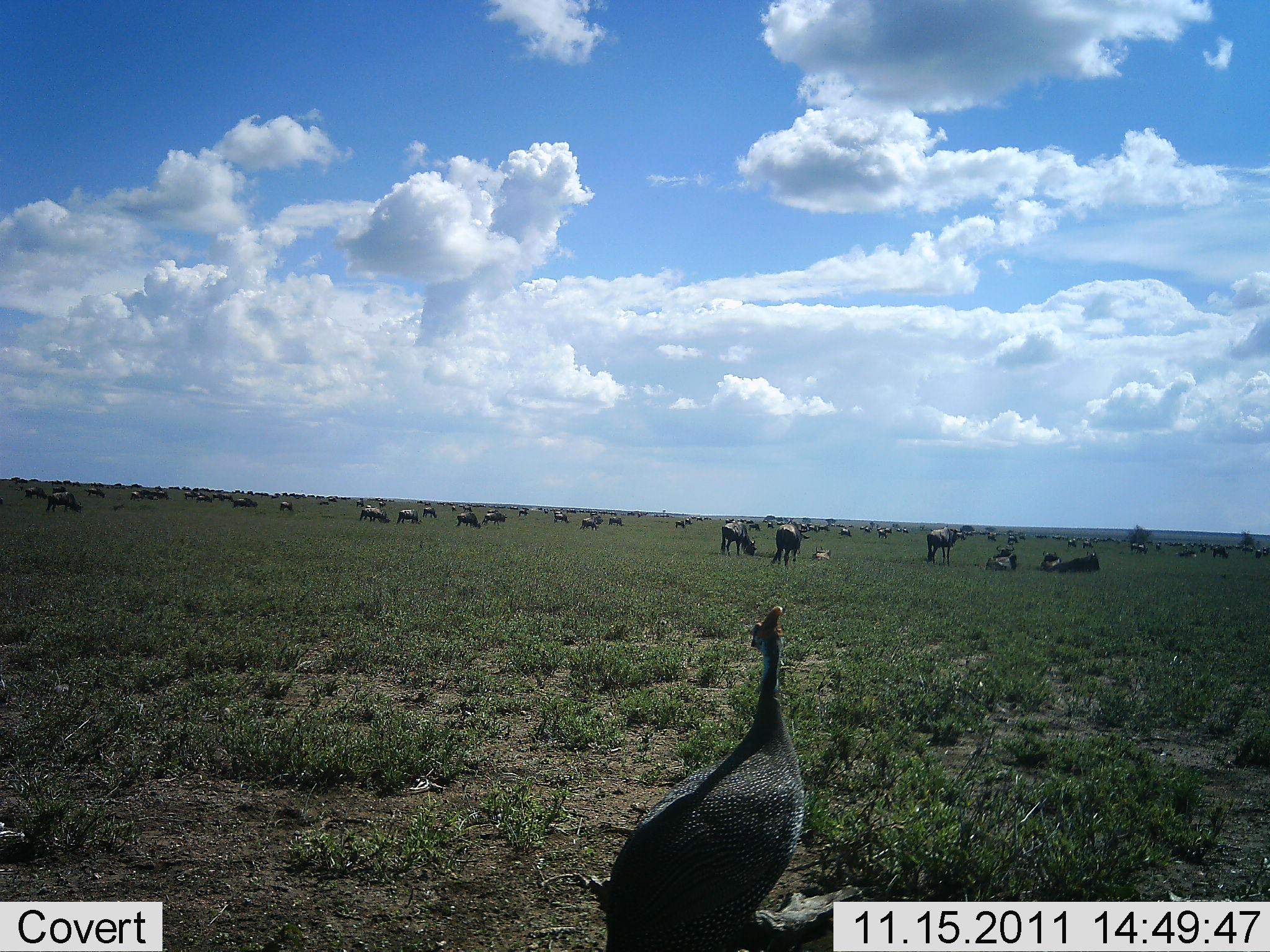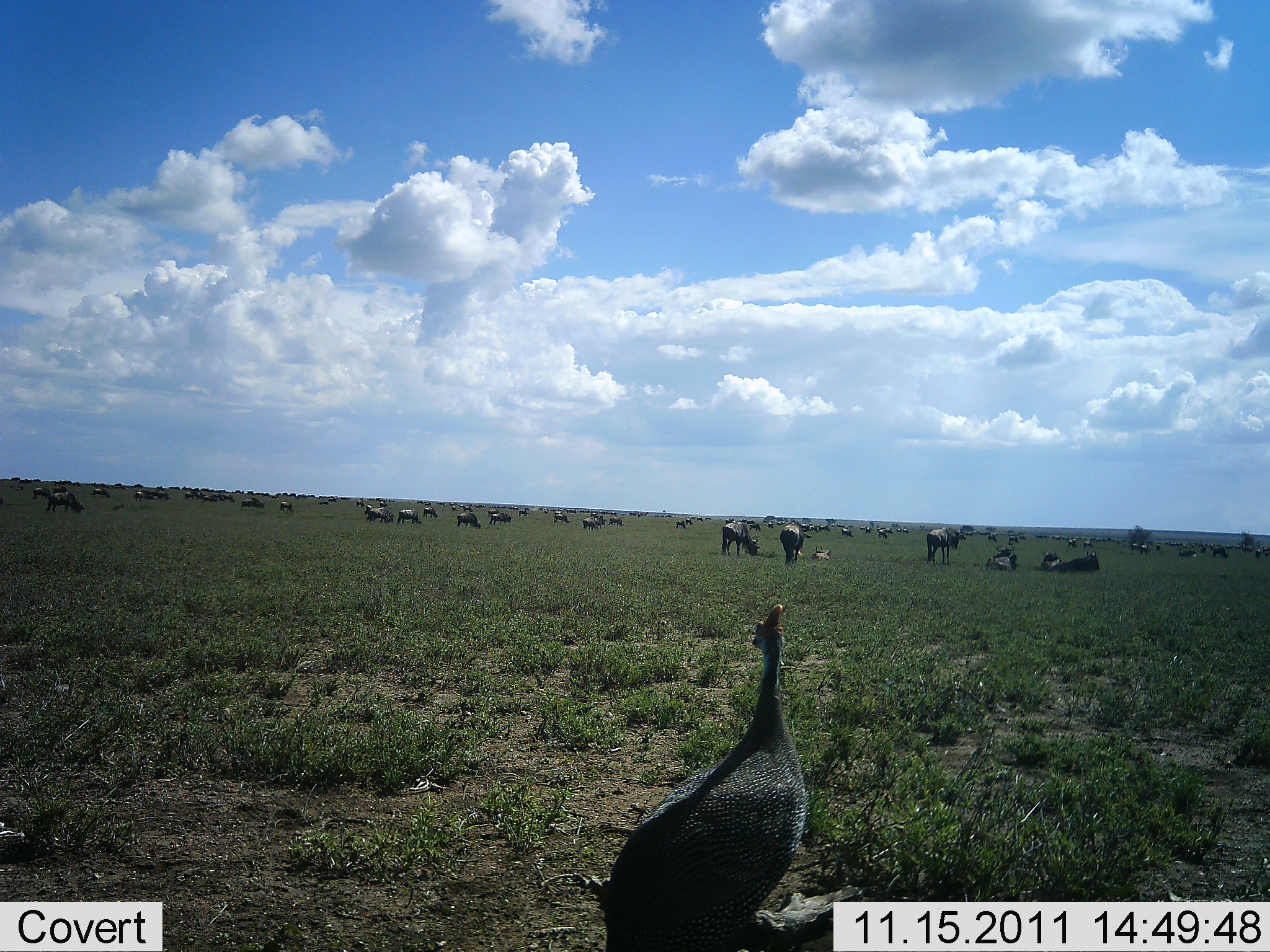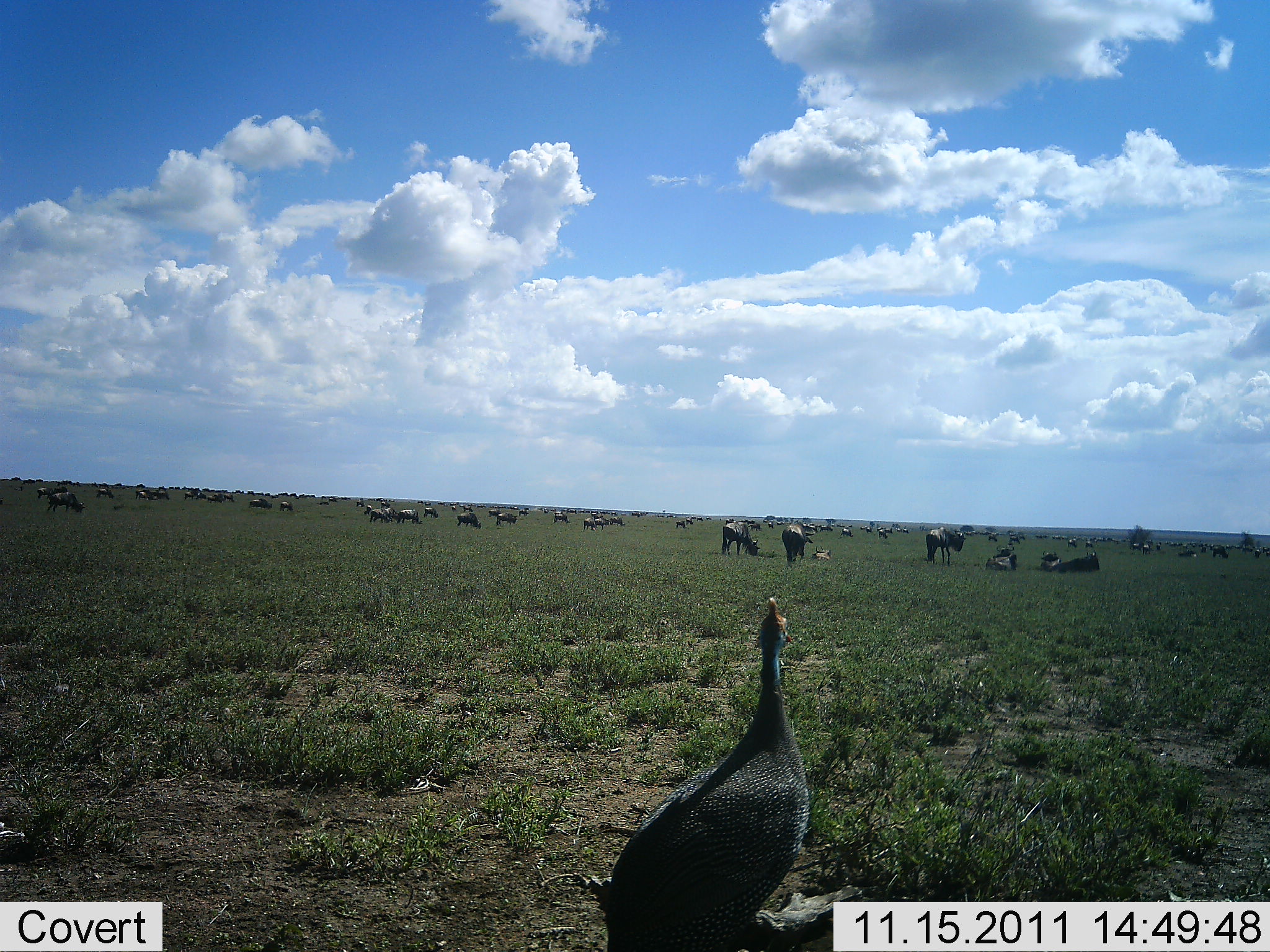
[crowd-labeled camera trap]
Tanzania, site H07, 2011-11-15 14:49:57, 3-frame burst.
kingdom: Animalia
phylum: Chordata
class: Aves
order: Galliformes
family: Numididae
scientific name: Numididae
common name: guinea fowl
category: guineafowl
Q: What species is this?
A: Guineafowl (guinea fowl) (Numididae).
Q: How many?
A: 1.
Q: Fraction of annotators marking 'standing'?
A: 100%.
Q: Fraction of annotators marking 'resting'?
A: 0%.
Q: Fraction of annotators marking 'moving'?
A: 0%.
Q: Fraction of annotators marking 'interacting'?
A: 0%.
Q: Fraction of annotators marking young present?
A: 0%.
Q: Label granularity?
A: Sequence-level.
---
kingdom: Animalia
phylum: Chordata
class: Mammalia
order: Artiodactyla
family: Bovidae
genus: Connochaetes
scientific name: Connochaetes taurinus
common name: blue wildebeest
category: wildebeest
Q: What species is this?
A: Wildebeest (blue wildebeest) (Connochaetes taurinus).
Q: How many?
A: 51+.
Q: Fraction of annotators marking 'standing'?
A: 81%.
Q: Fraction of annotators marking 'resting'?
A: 69%.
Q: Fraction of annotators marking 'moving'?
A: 25%.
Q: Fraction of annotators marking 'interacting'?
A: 6%.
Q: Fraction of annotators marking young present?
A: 0%.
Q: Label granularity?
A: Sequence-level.